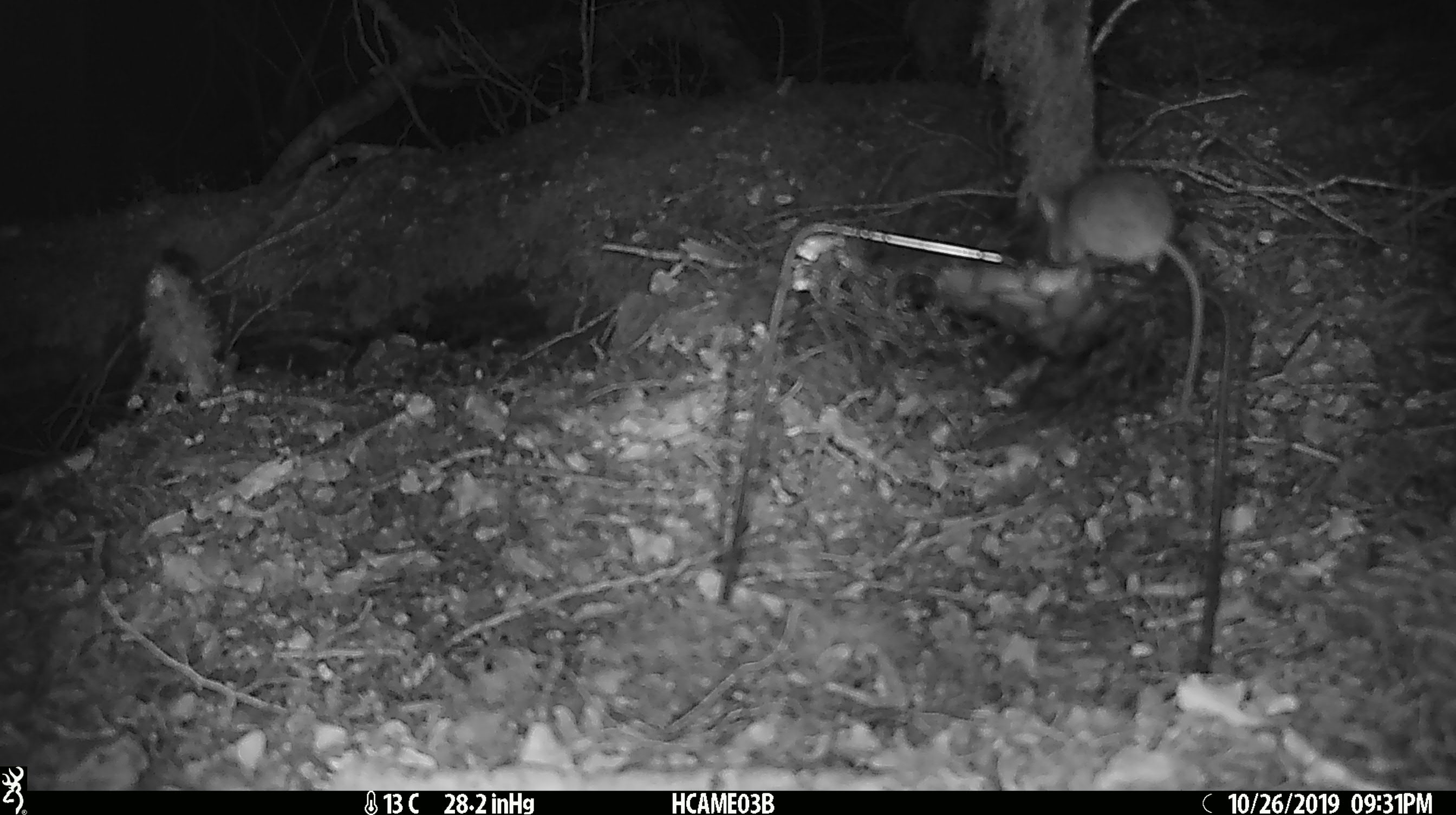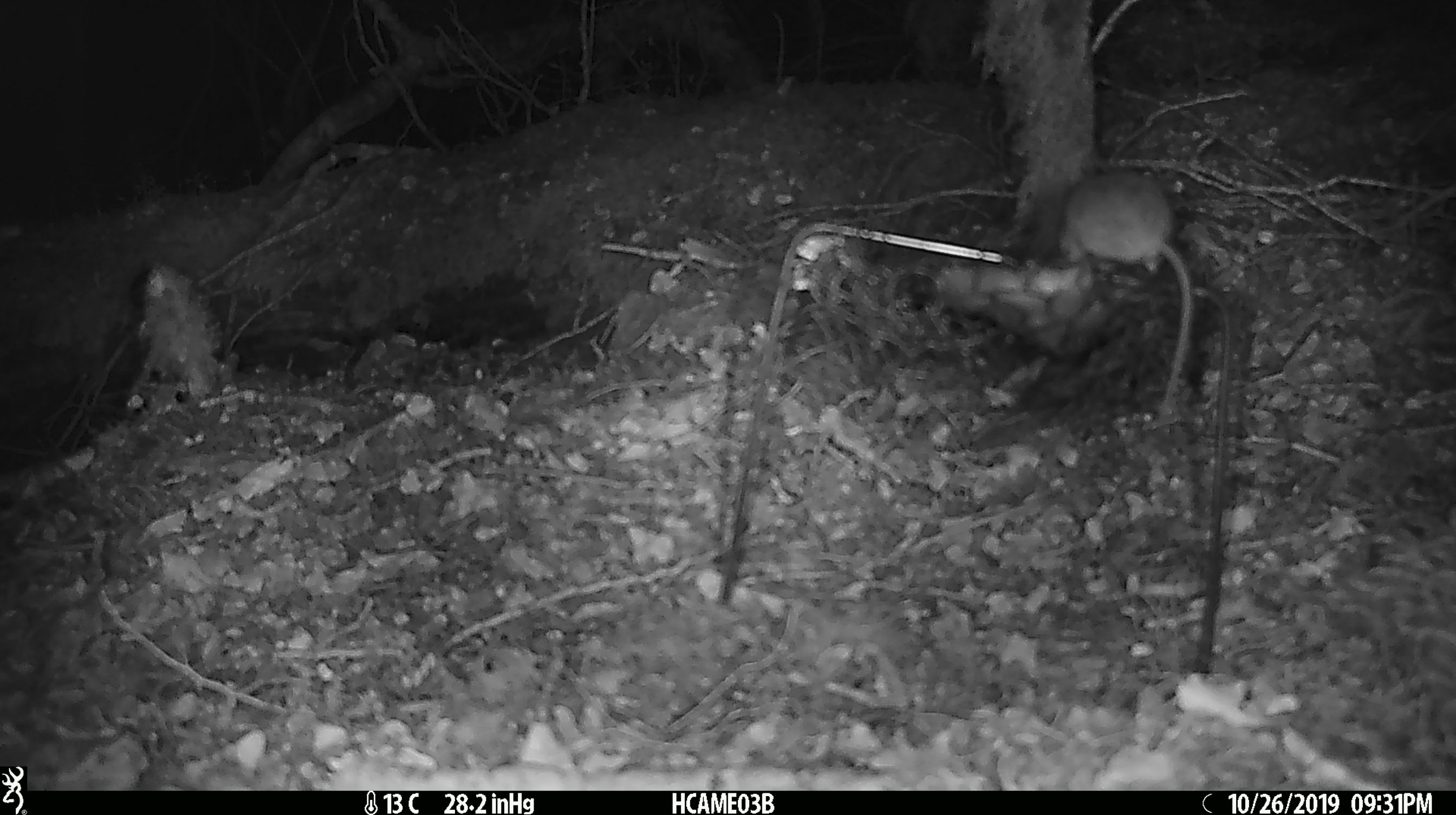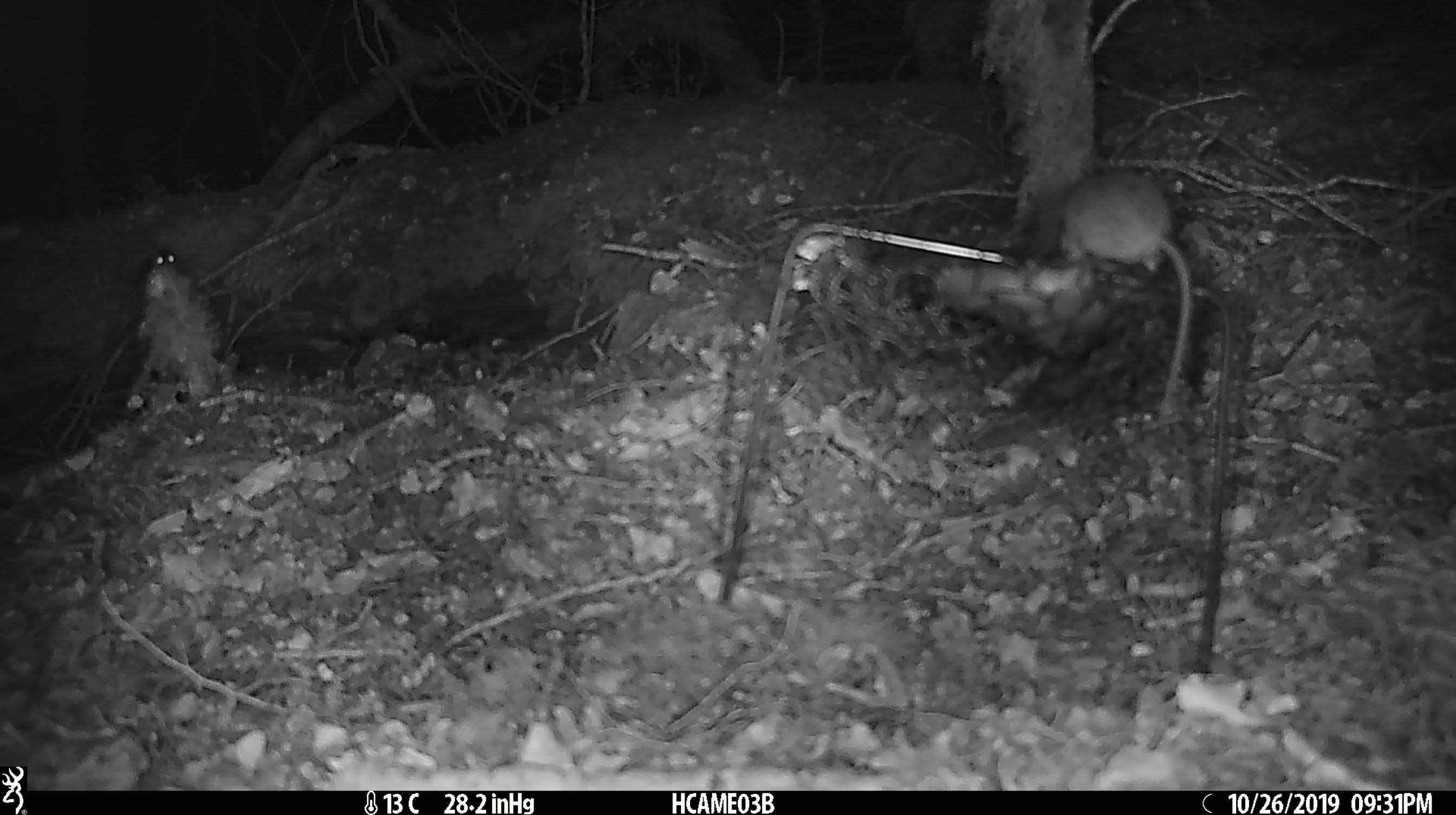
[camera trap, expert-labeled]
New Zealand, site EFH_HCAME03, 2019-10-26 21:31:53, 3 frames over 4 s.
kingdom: Animalia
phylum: Chordata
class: Mammalia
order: Rodentia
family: Muridae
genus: Mus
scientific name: Mus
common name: mouse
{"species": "mouse (Mus)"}